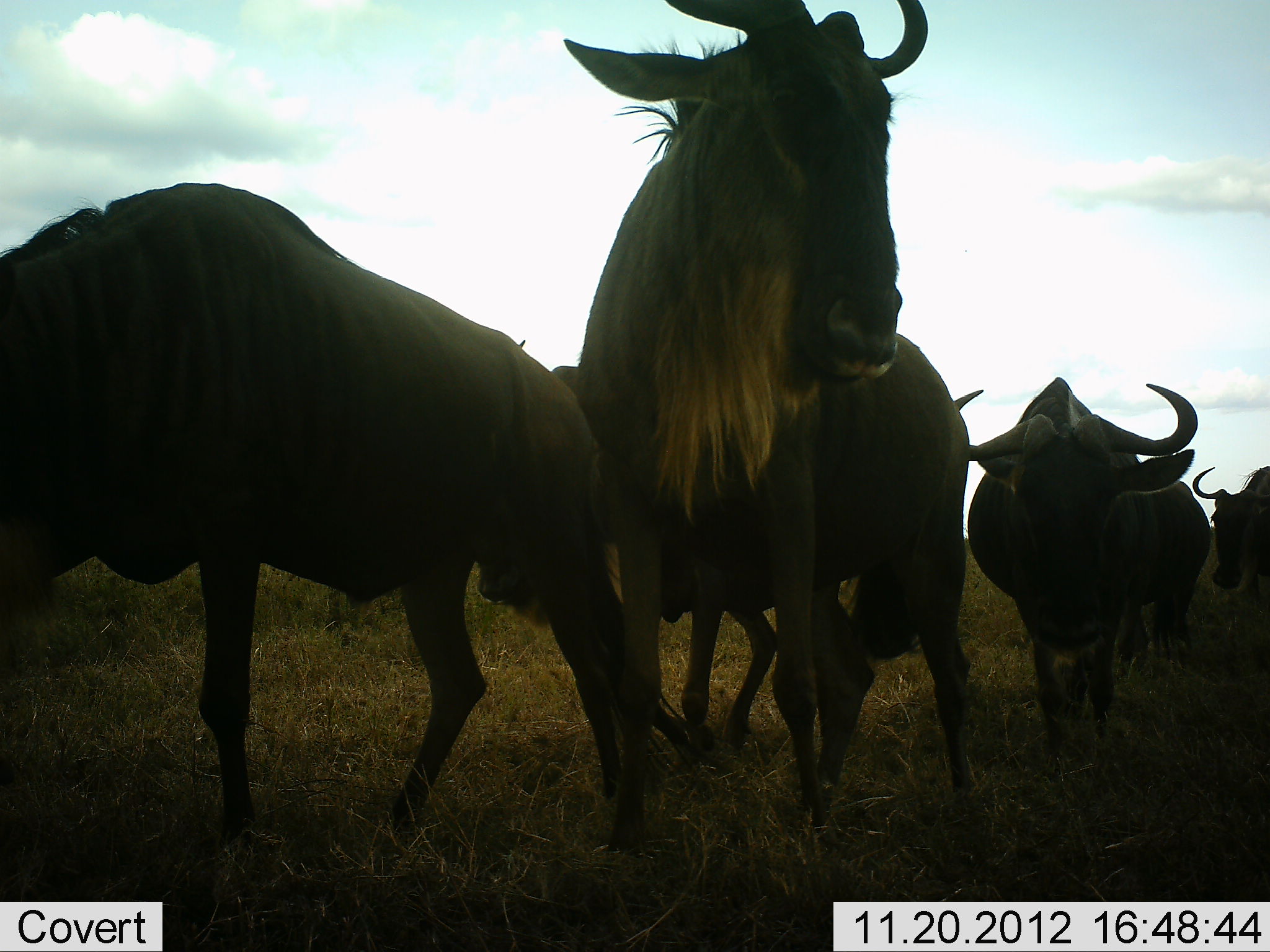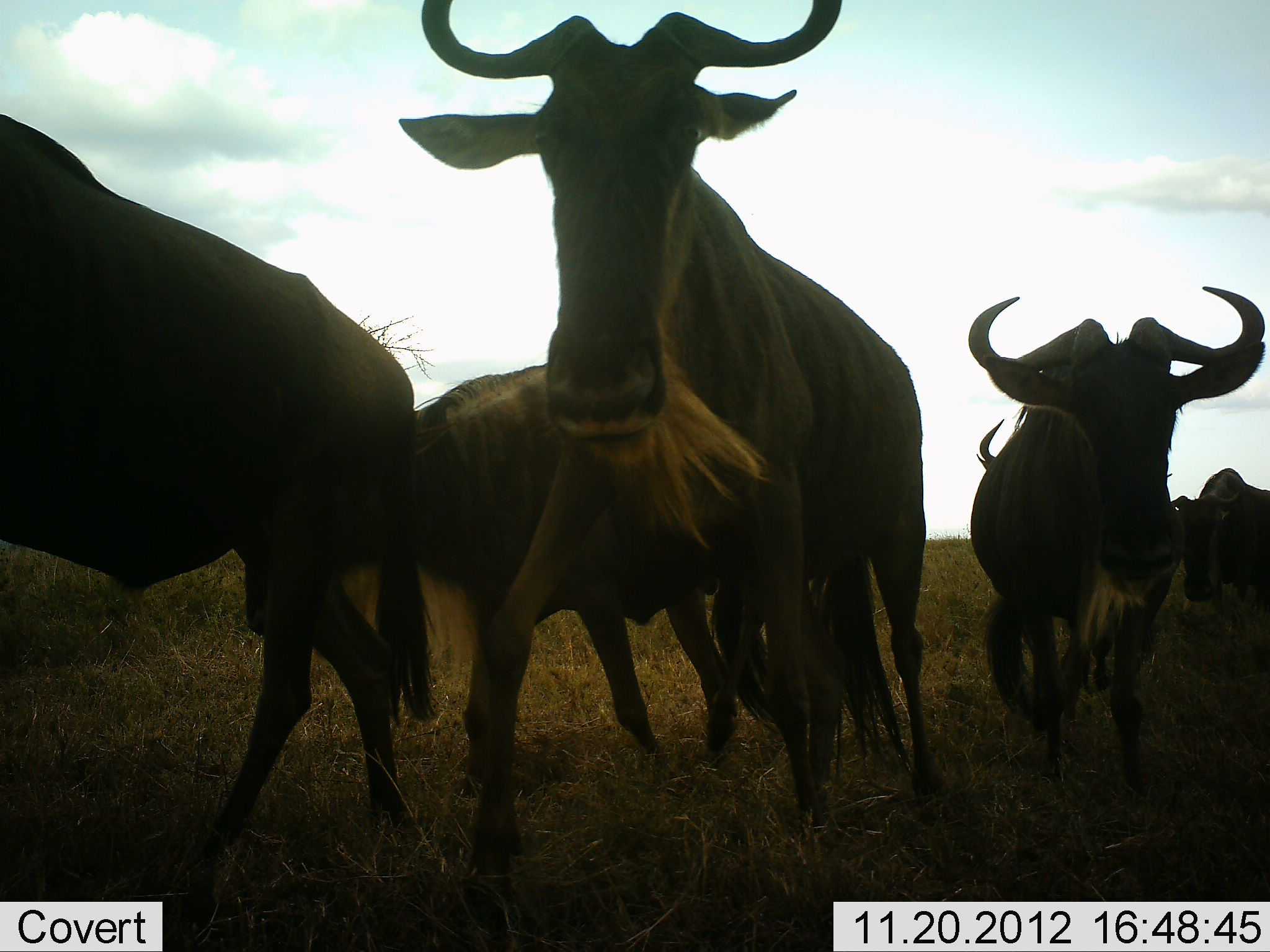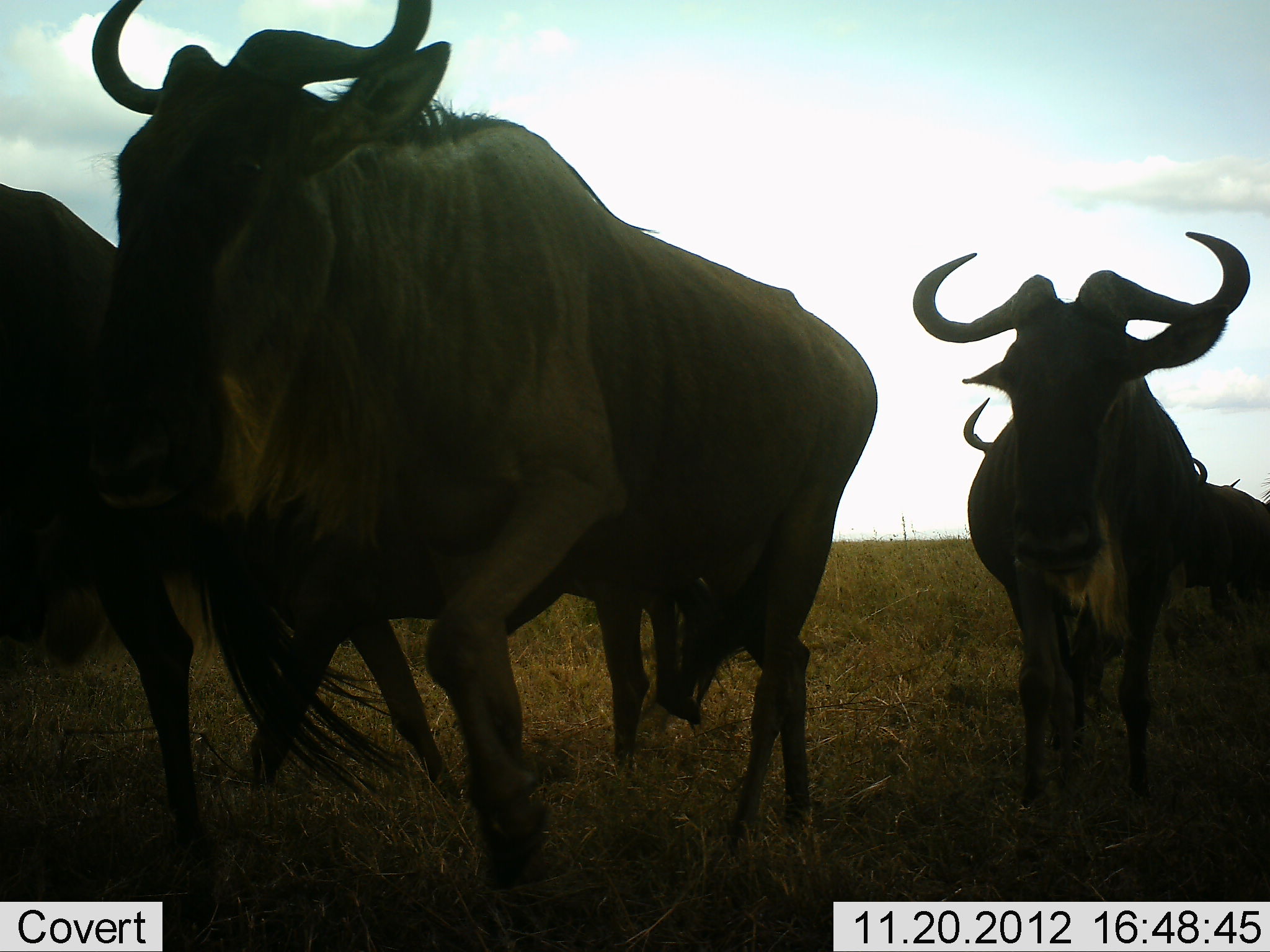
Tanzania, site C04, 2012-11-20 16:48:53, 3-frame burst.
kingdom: Animalia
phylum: Chordata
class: Mammalia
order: Artiodactyla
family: Bovidae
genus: Connochaetes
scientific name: Connochaetes taurinus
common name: blue wildebeest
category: wildebeest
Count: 6.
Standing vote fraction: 7%.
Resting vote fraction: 2%.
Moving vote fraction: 95%.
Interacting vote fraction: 5%.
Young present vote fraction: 0%.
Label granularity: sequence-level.